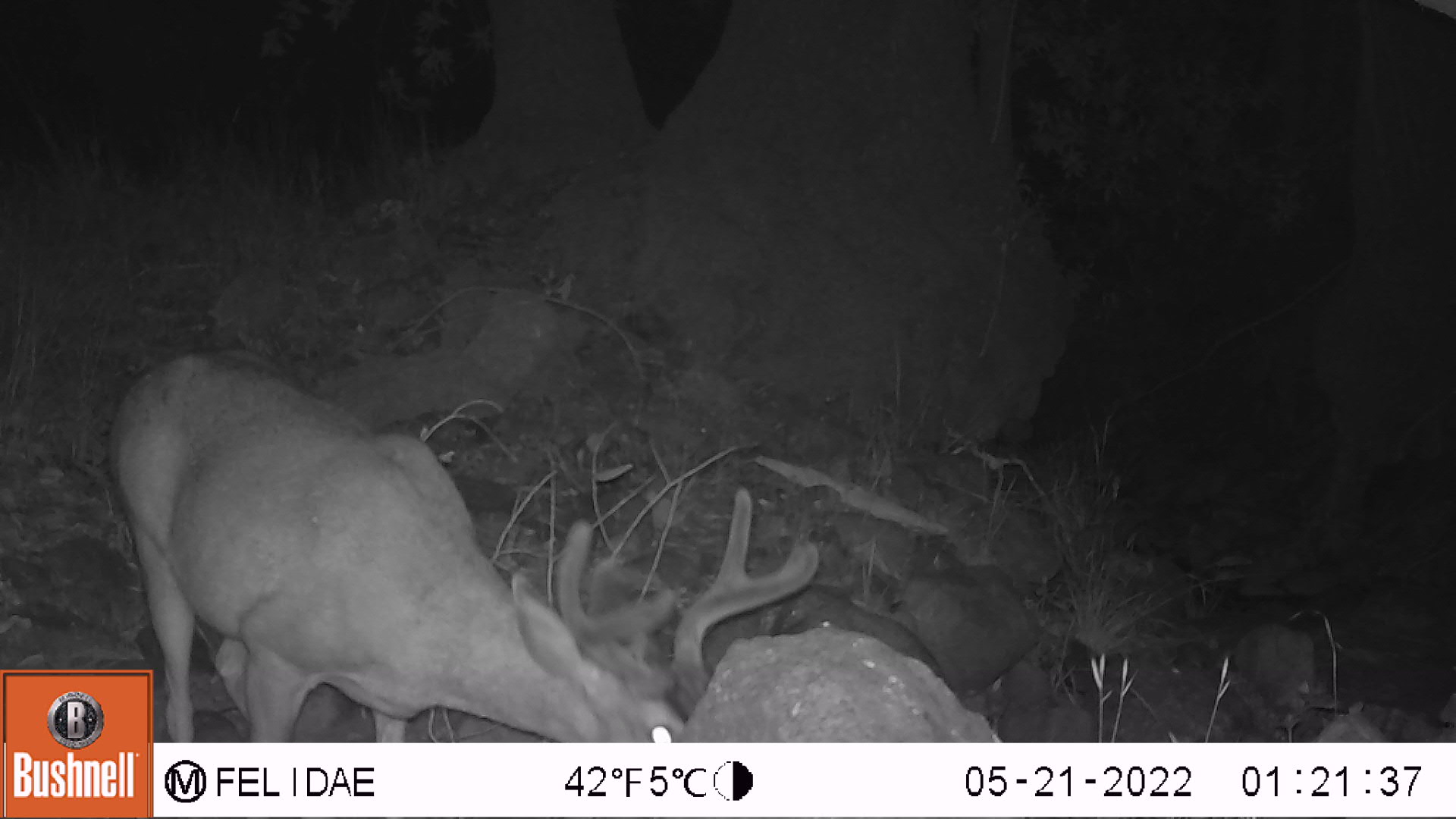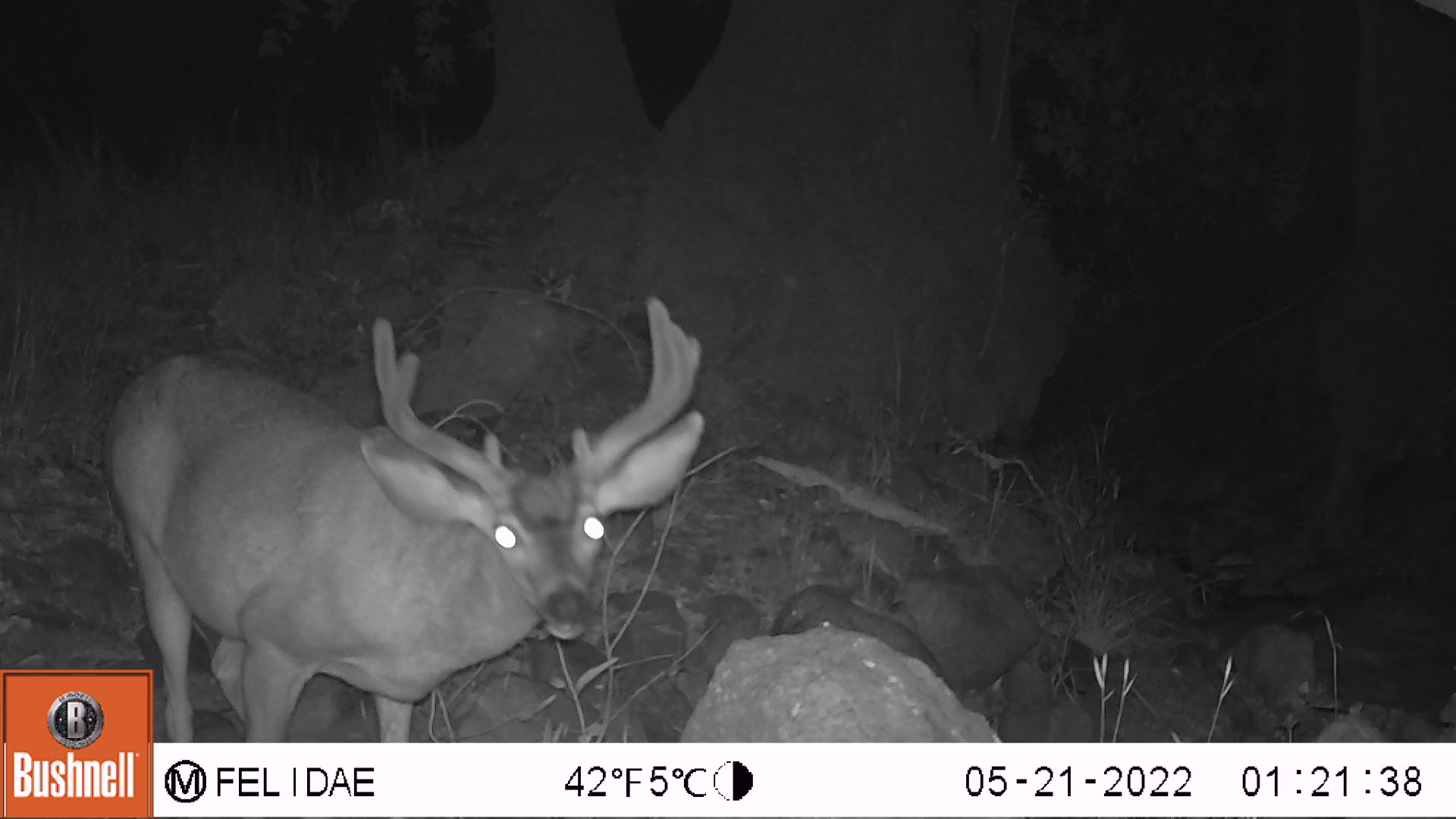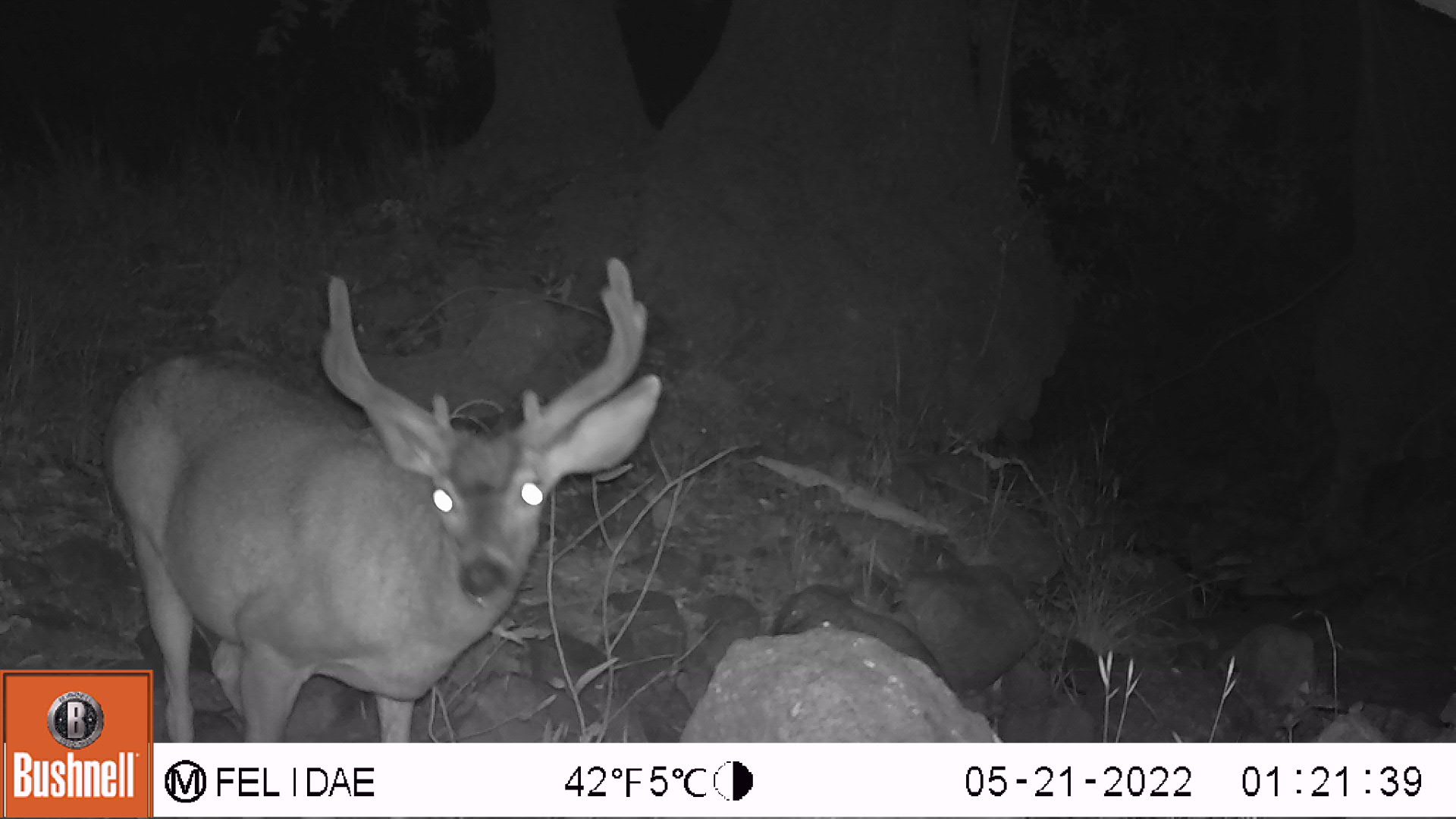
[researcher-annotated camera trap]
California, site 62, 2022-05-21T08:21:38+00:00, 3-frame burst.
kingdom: Animalia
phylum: Chordata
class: Mammalia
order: Artiodactyla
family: Cervidae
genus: Odocoileus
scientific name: Odocoileus hemionus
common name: mule deer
Mule deer (Odocoileus hemionus).